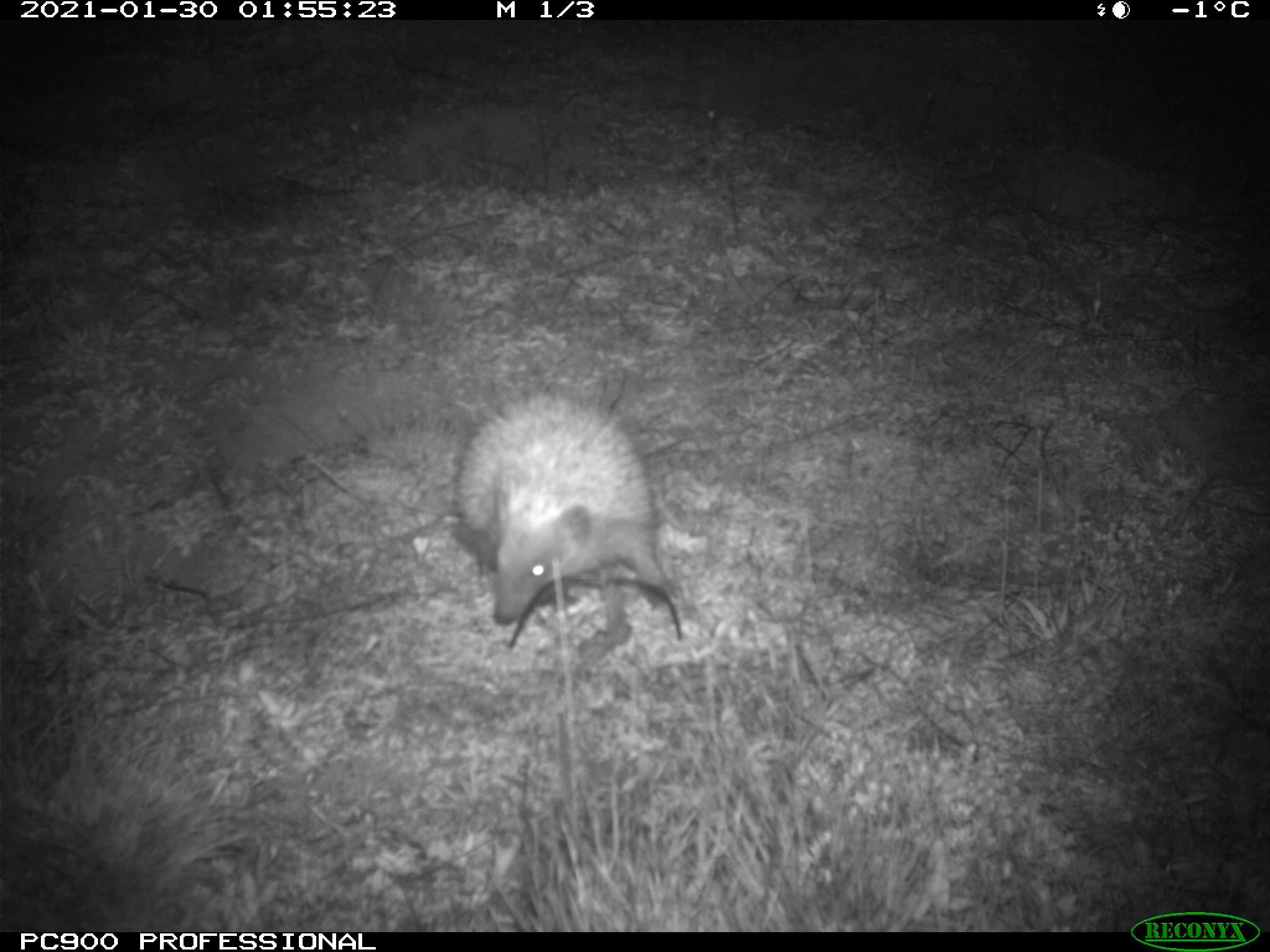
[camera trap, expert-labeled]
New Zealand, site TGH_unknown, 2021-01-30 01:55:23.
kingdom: Animalia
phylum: Chordata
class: Mammalia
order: Eulipotyphla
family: Erinaceidae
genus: Erinaceus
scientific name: Erinaceus europaeus europaeus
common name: european hedgehog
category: hedgehog